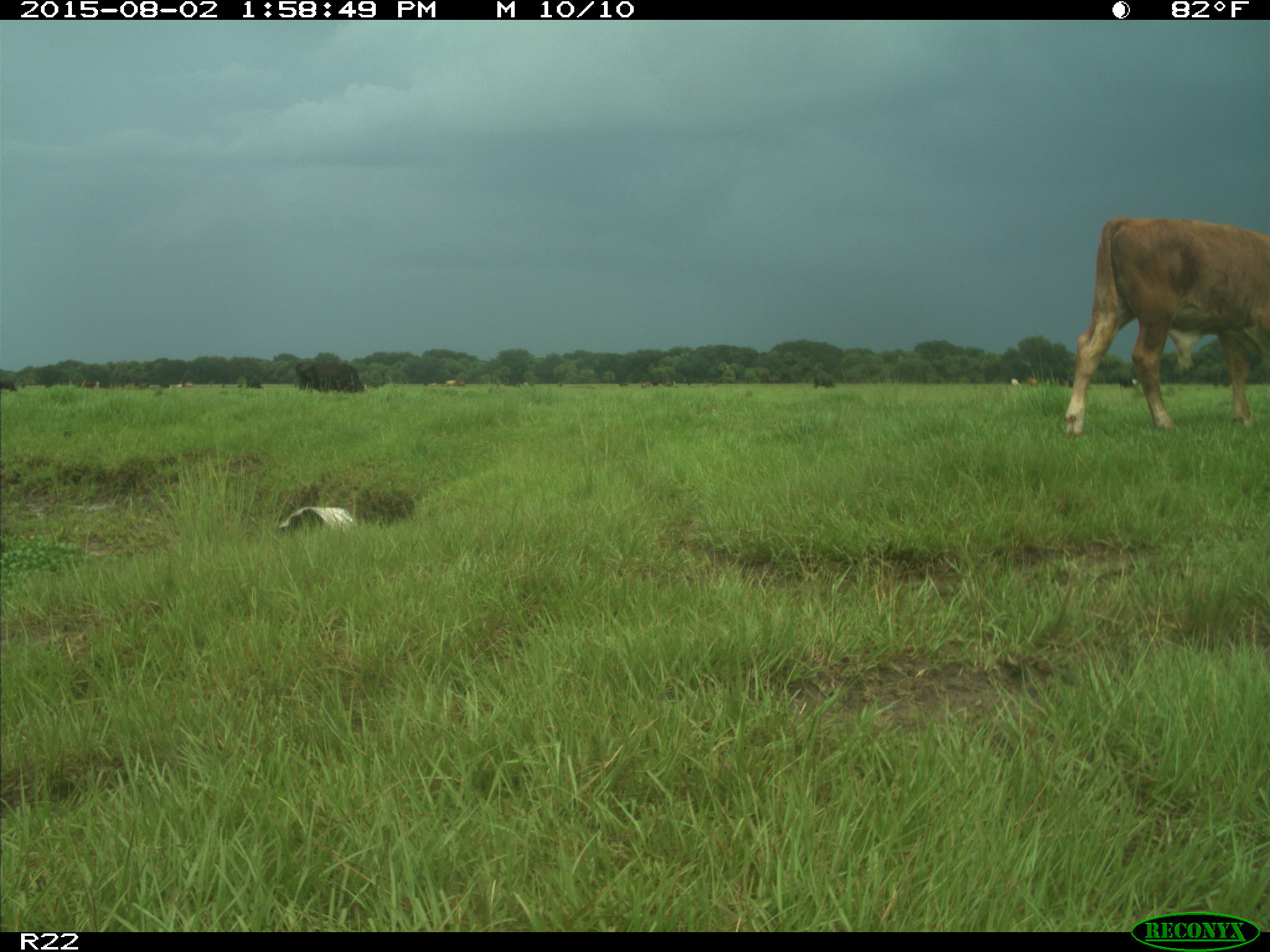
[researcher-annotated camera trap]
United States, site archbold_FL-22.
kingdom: Animalia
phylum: Chordata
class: Mammalia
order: Artiodactyla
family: Bovidae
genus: Bos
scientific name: Bos taurus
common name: domestic cow